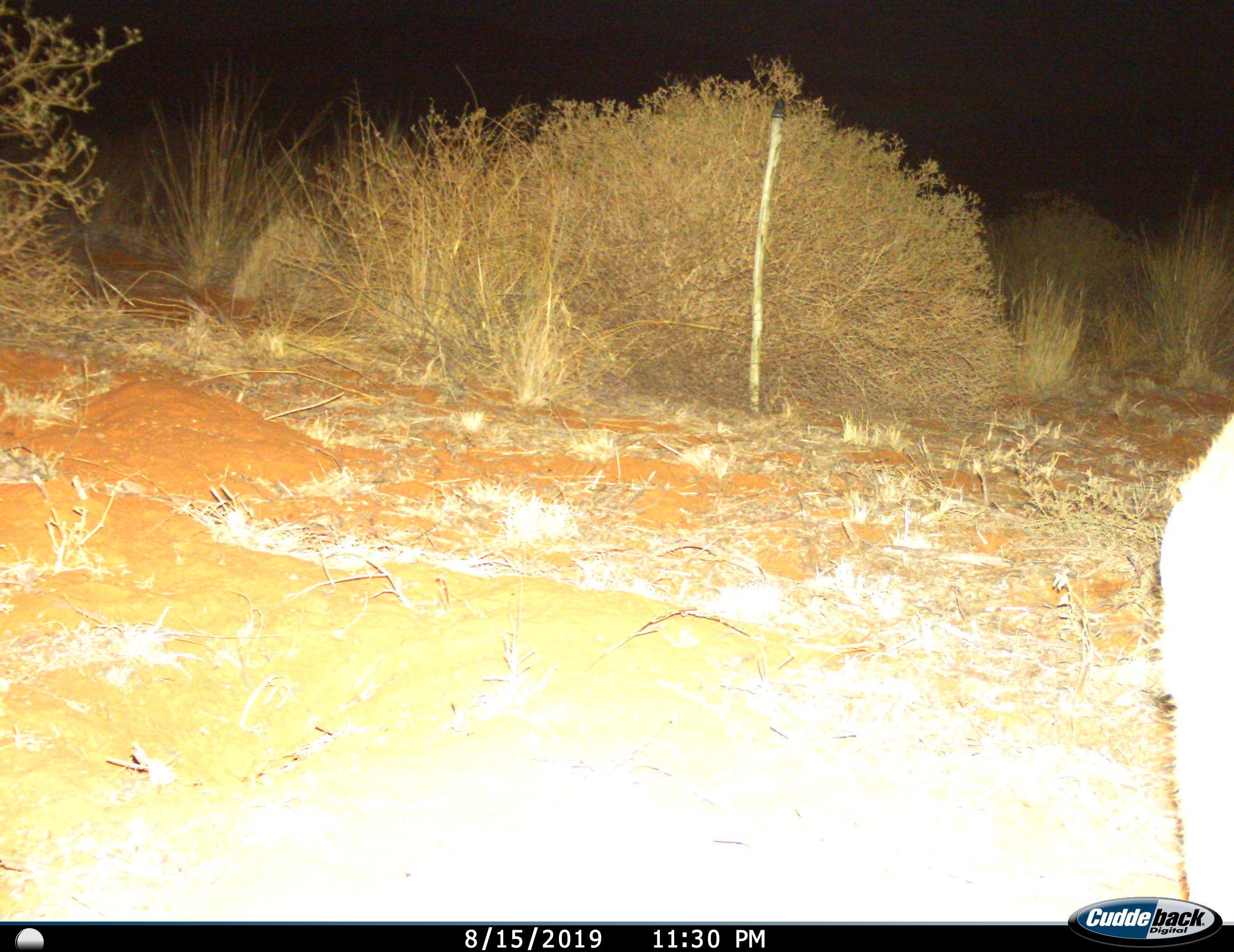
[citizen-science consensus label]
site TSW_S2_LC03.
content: unidentified animal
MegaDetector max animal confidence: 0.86